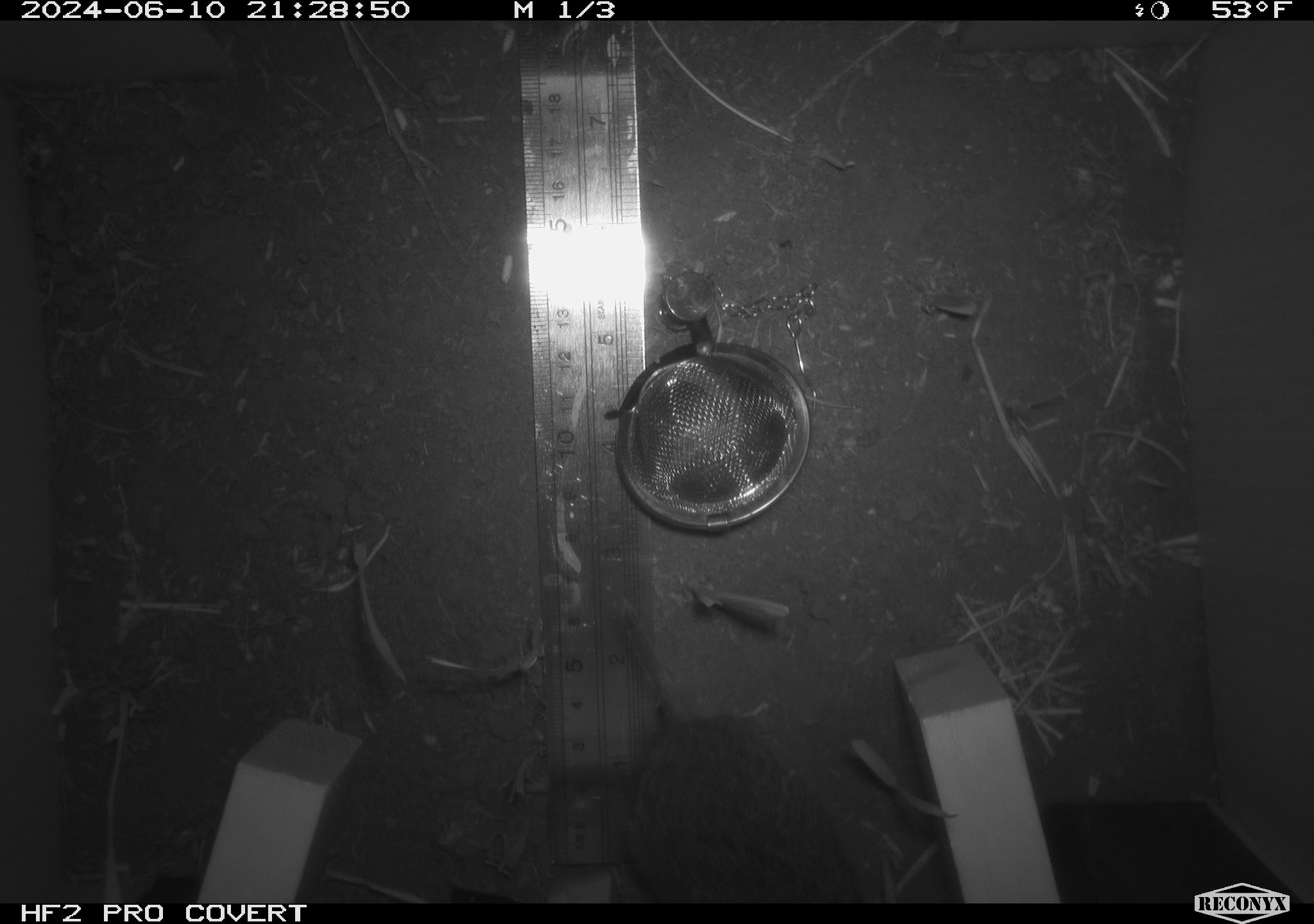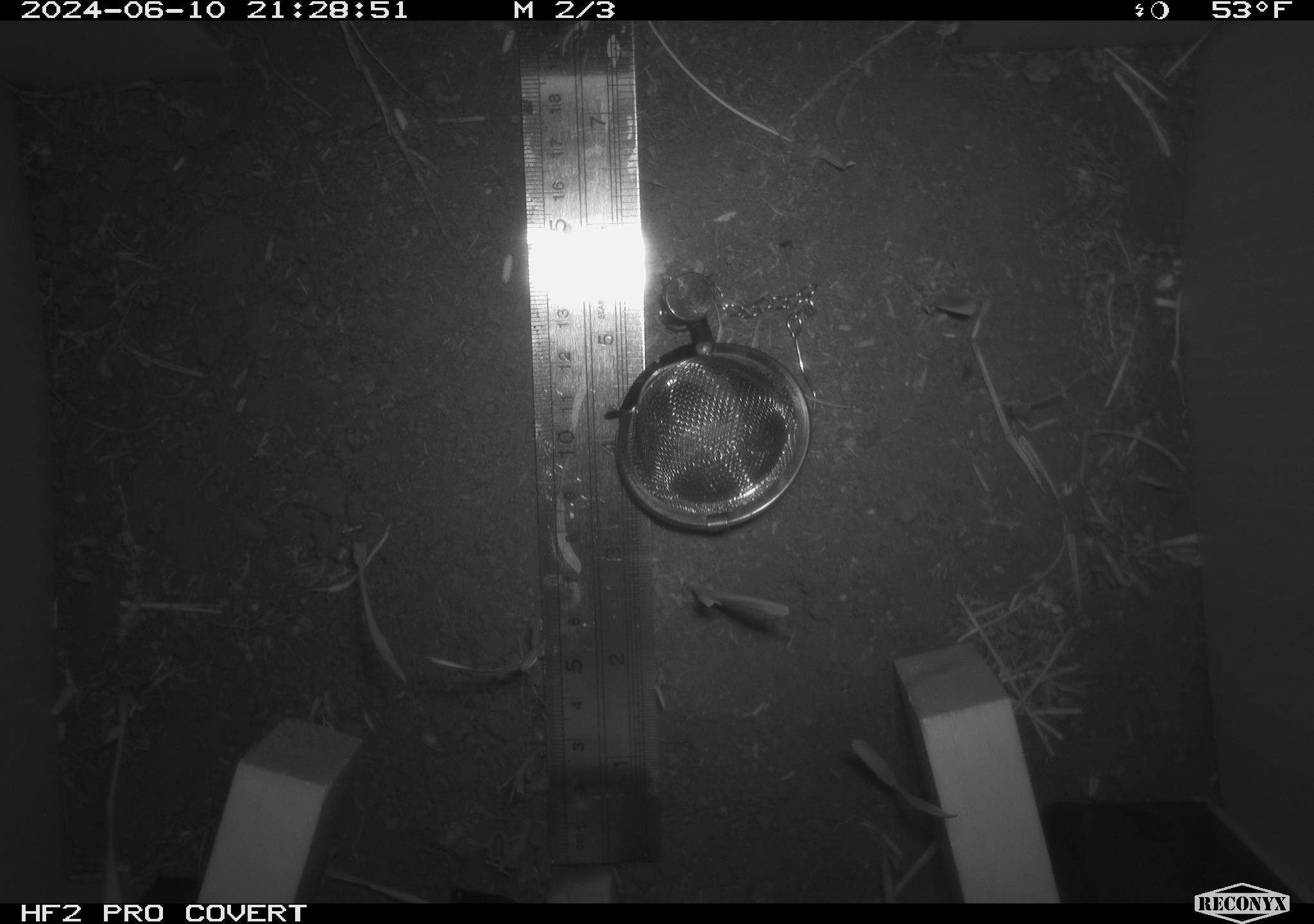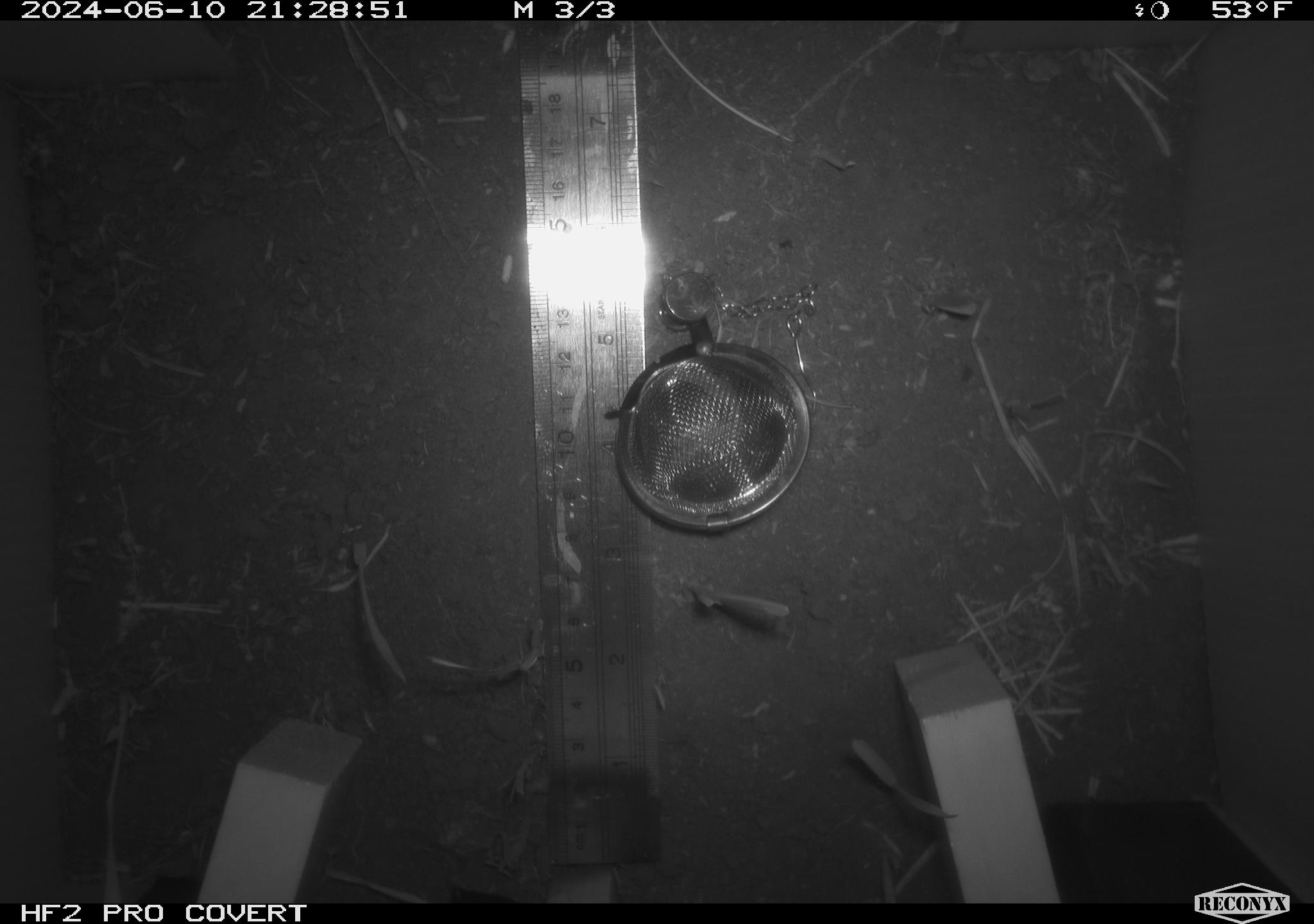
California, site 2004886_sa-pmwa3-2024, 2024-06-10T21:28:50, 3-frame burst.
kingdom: Animalia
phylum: Chordata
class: Mammalia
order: Rodentia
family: Cricetidae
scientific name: Arvicolinae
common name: voles, lemmings, and muskrats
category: arvicolinae subfamily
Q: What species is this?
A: Arvicolinae subfamily (voles, lemmings, and muskrats) (Arvicolinae).